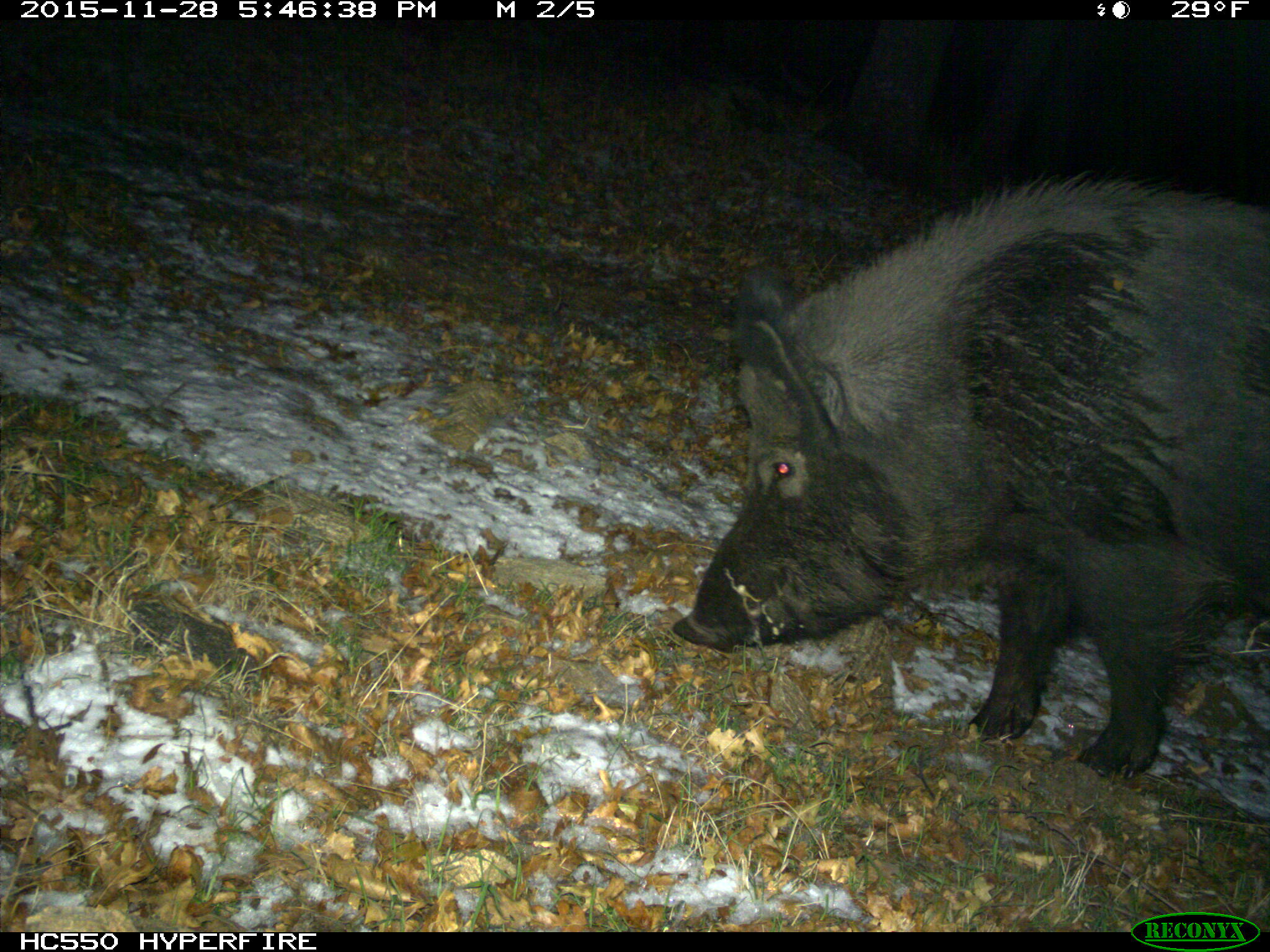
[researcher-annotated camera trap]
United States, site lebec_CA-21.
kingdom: Animalia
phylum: Chordata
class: Mammalia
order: Artiodactyla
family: Suidae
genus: Sus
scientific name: Sus scrofa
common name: wild boar